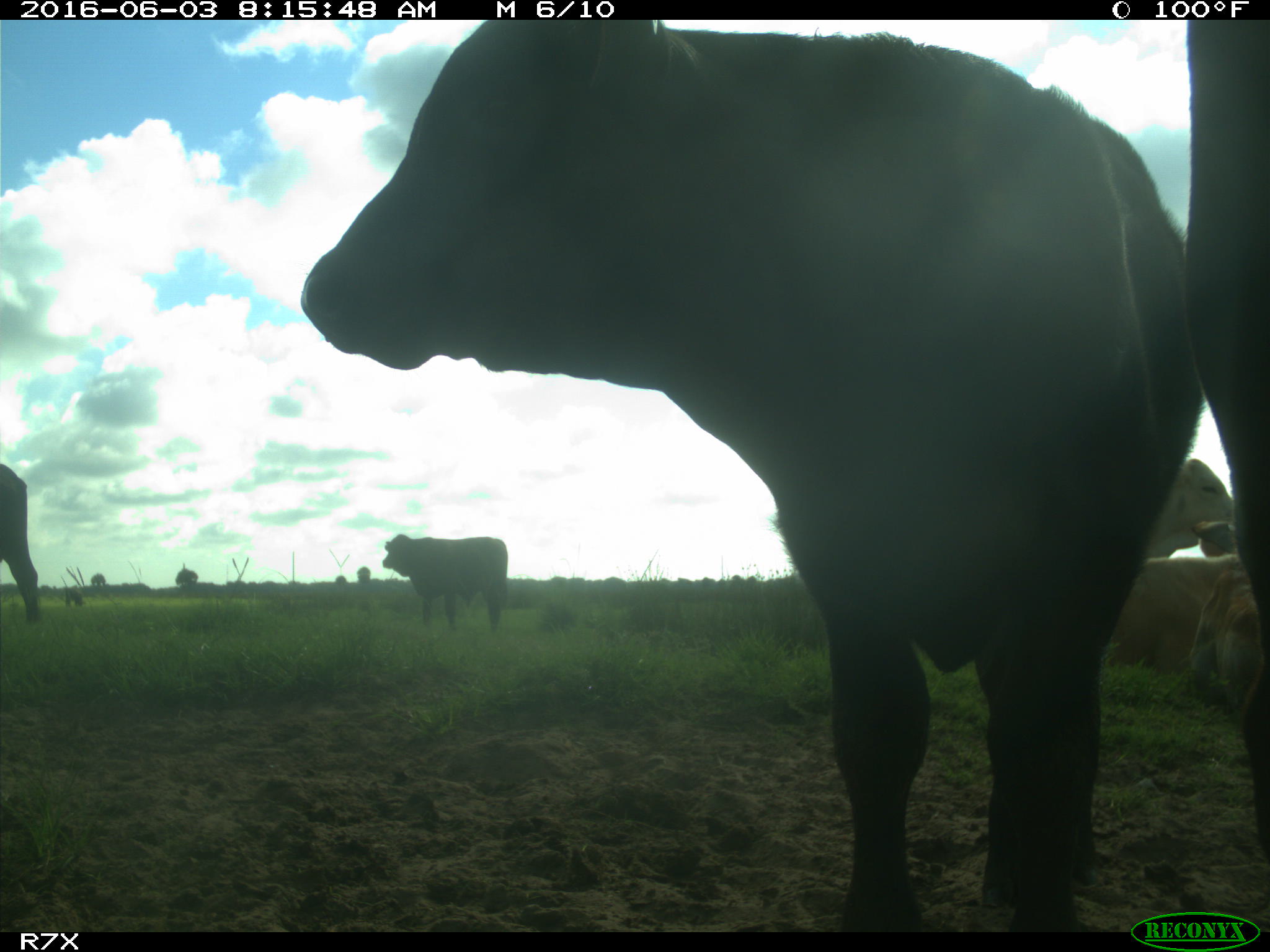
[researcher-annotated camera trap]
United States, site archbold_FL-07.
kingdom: Animalia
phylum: Chordata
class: Mammalia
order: Artiodactyla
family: Bovidae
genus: Bos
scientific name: Bos taurus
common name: domestic cow